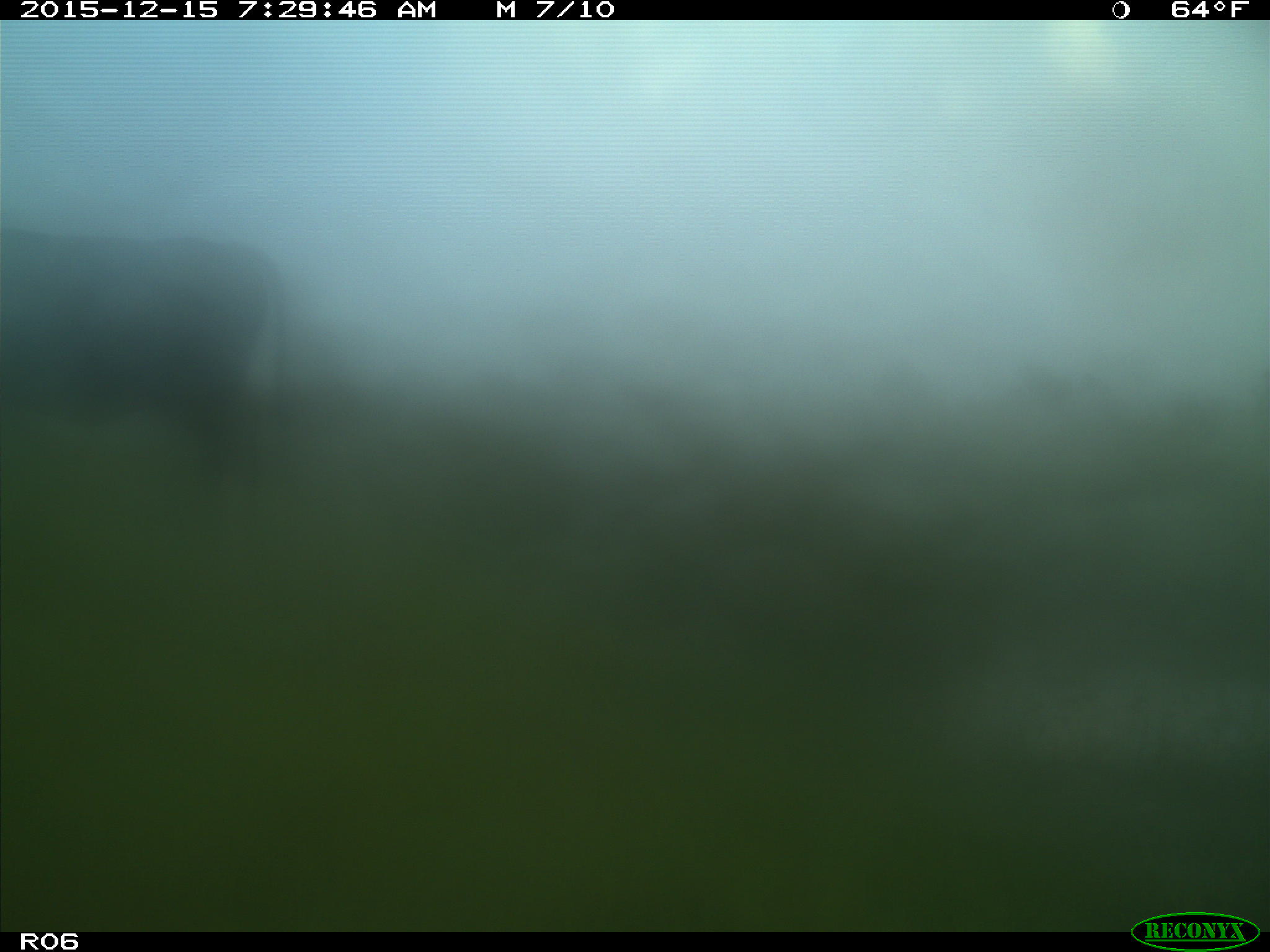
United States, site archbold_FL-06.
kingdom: Animalia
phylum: Chordata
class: Mammalia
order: Artiodactyla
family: Bovidae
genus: Bos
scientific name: Bos taurus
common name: domestic cow